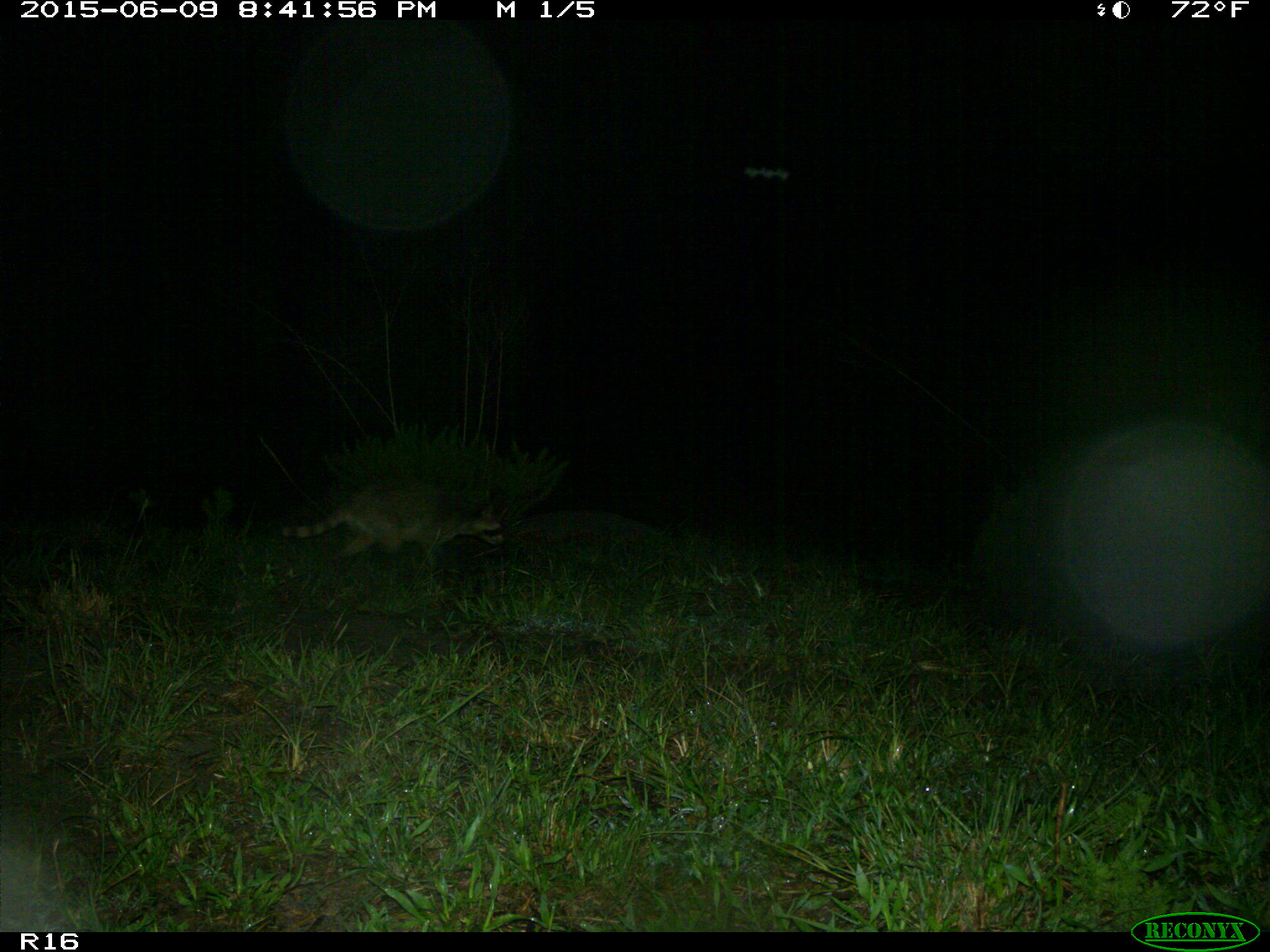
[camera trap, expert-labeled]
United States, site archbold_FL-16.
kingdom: Animalia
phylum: Chordata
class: Mammalia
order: Carnivora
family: Procyonidae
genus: Procyon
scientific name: Procyon lotor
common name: common raccoon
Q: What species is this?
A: Procyon lotor (common raccoon).